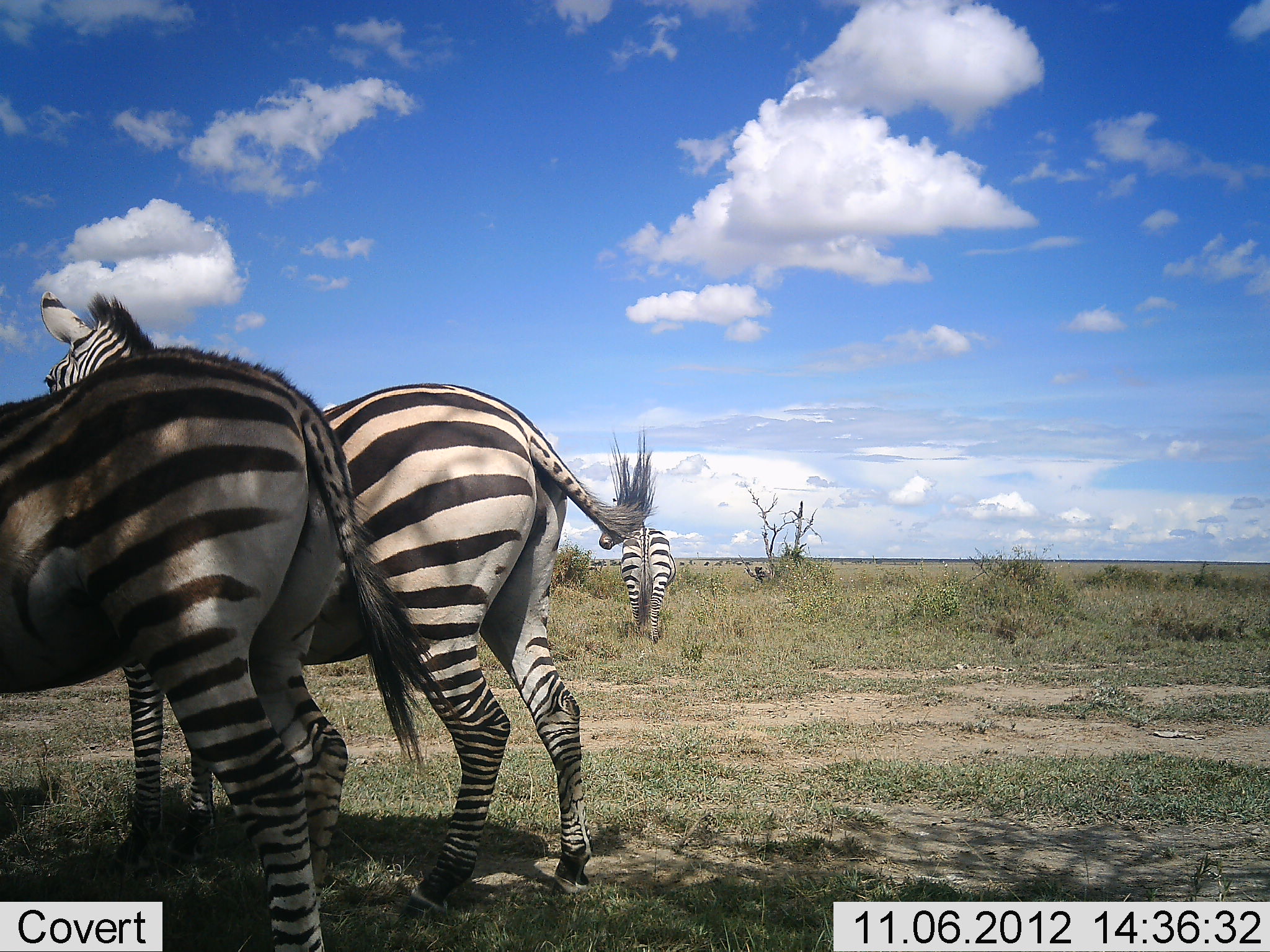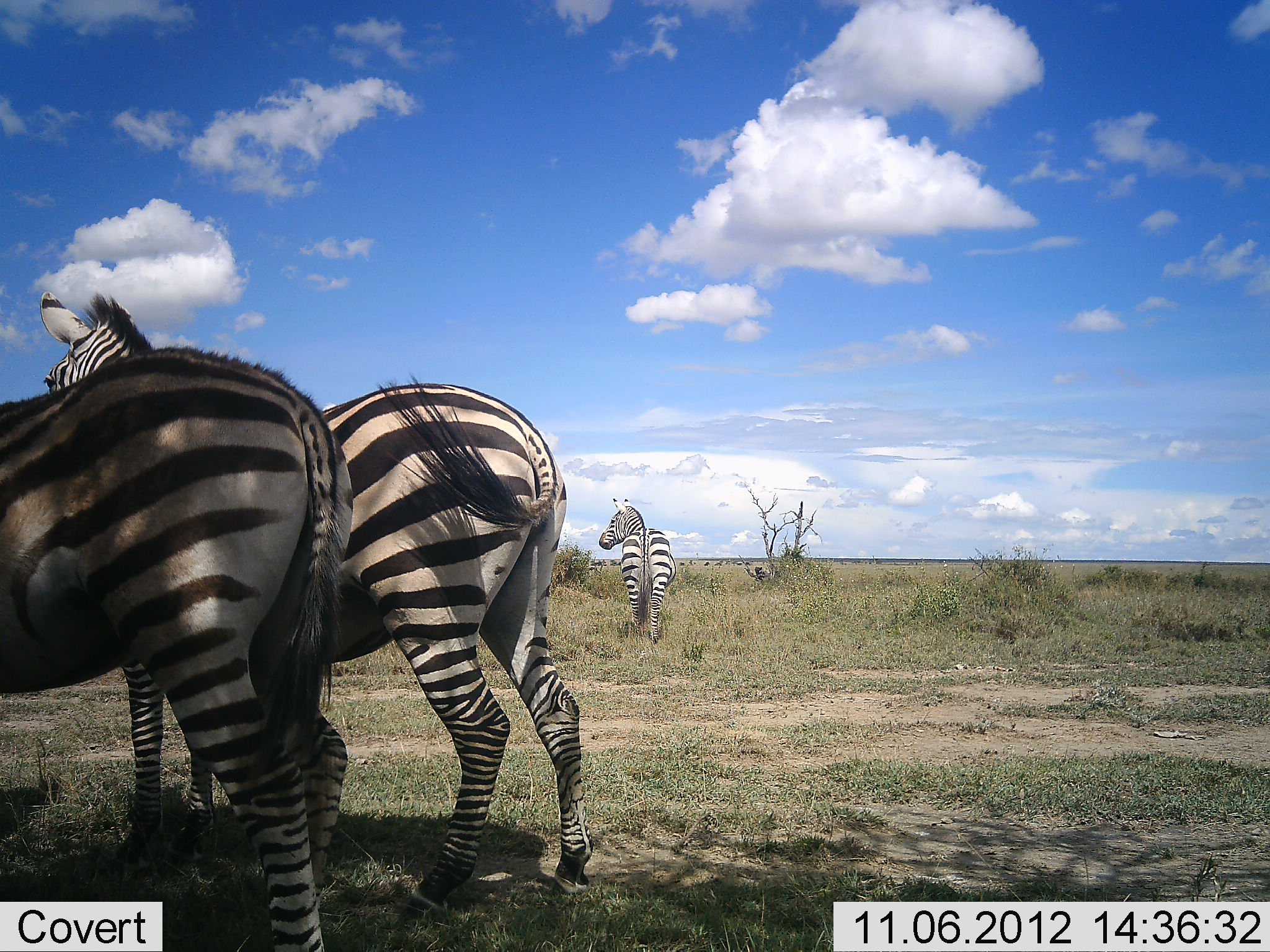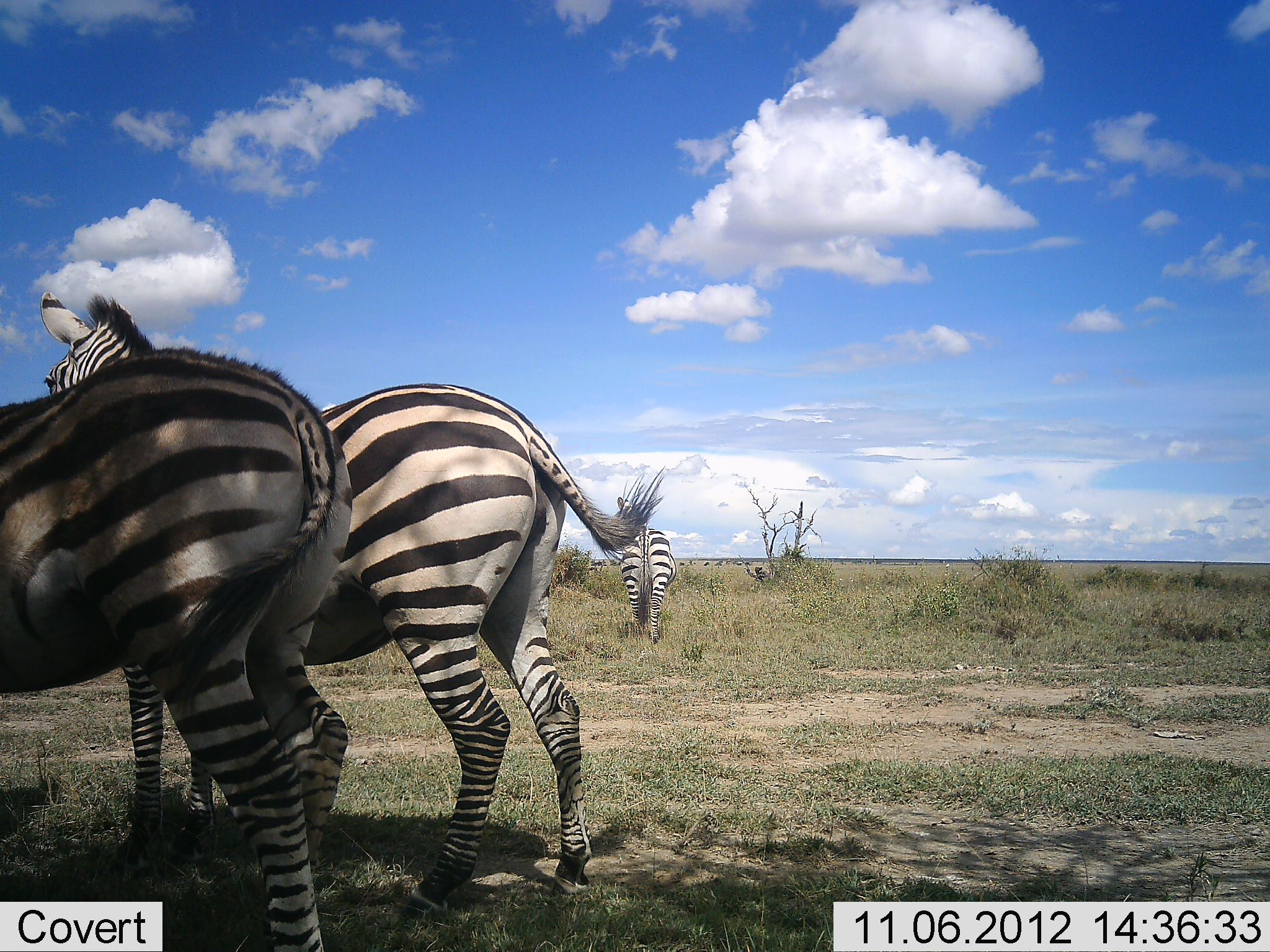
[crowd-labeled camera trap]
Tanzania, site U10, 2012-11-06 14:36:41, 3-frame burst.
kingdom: Animalia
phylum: Chordata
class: Mammalia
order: Perissodactyla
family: Equidae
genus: Equus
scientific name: Equus quagga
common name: plains zebra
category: zebra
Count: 3.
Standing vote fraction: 100%.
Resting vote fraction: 10%.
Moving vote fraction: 0%.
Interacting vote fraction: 0%.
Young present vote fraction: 0%.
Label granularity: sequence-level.